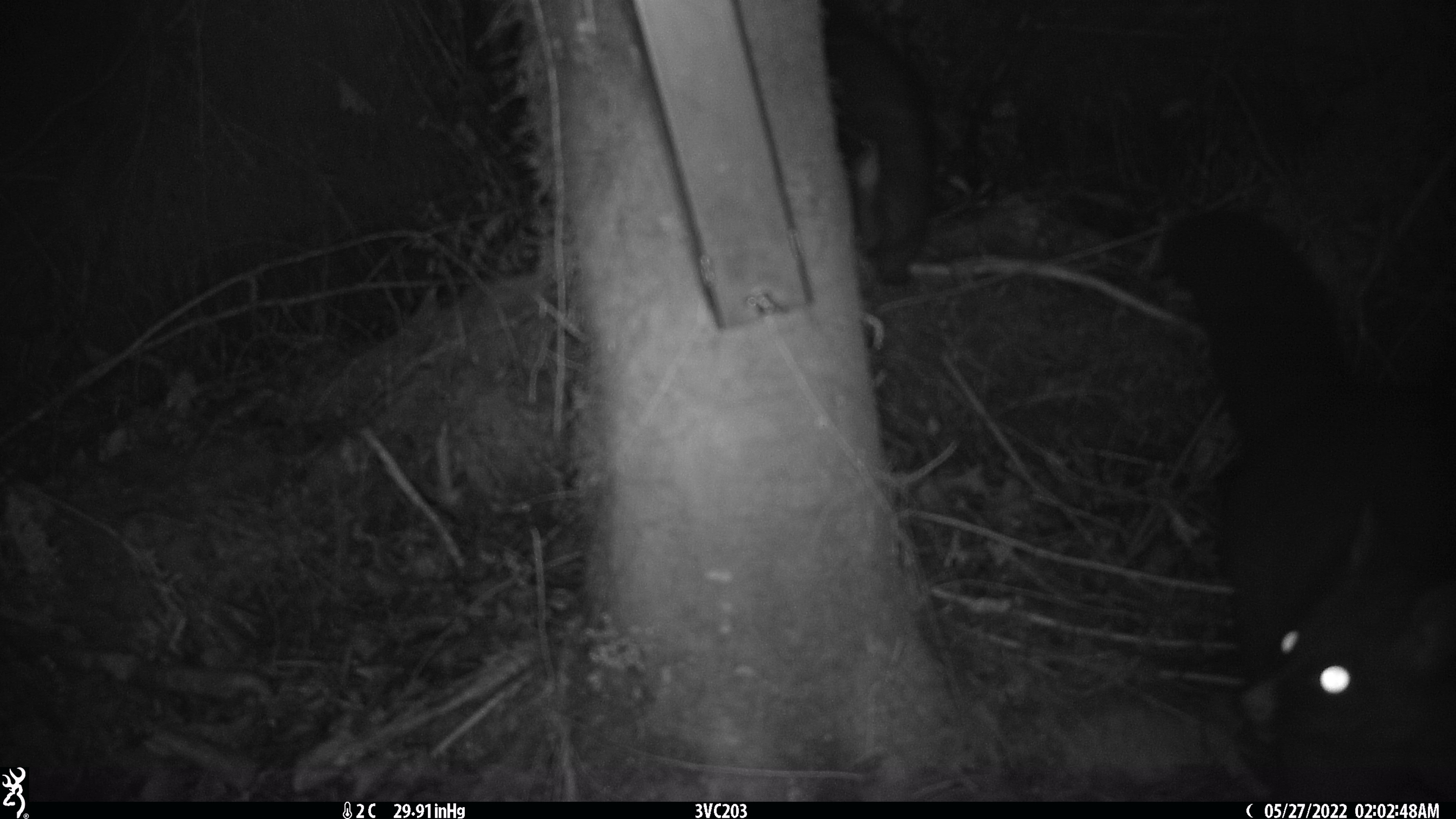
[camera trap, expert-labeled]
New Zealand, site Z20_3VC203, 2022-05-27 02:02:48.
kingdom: Animalia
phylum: Chordata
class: Mammalia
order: Diprotodontia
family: Phalangeridae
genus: Trichosurus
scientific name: Trichosurus vulpecula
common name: common brushtail possum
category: possum